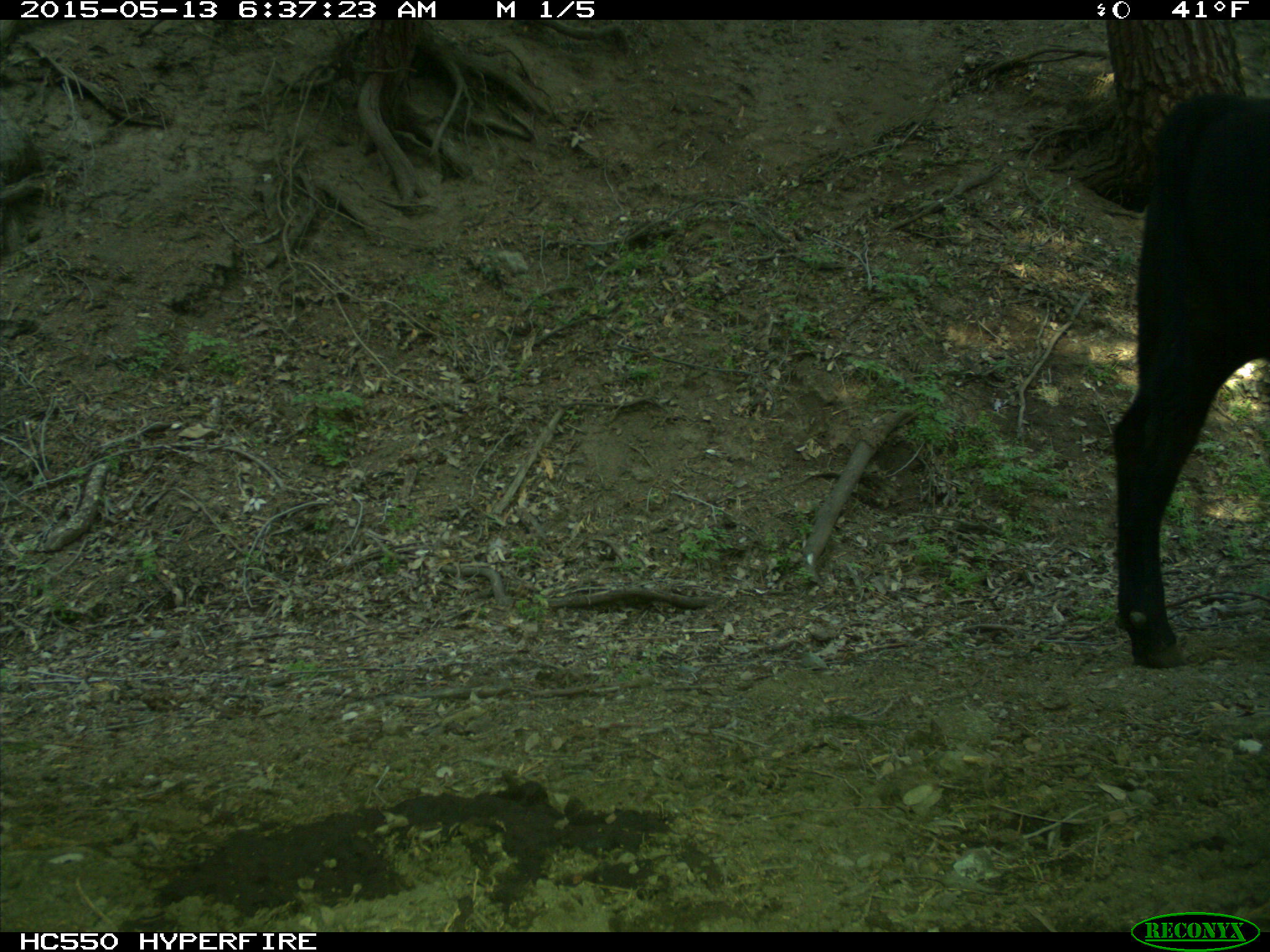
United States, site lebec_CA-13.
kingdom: Animalia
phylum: Chordata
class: Mammalia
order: Artiodactyla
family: Bovidae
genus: Bos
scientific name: Bos taurus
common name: domestic cow